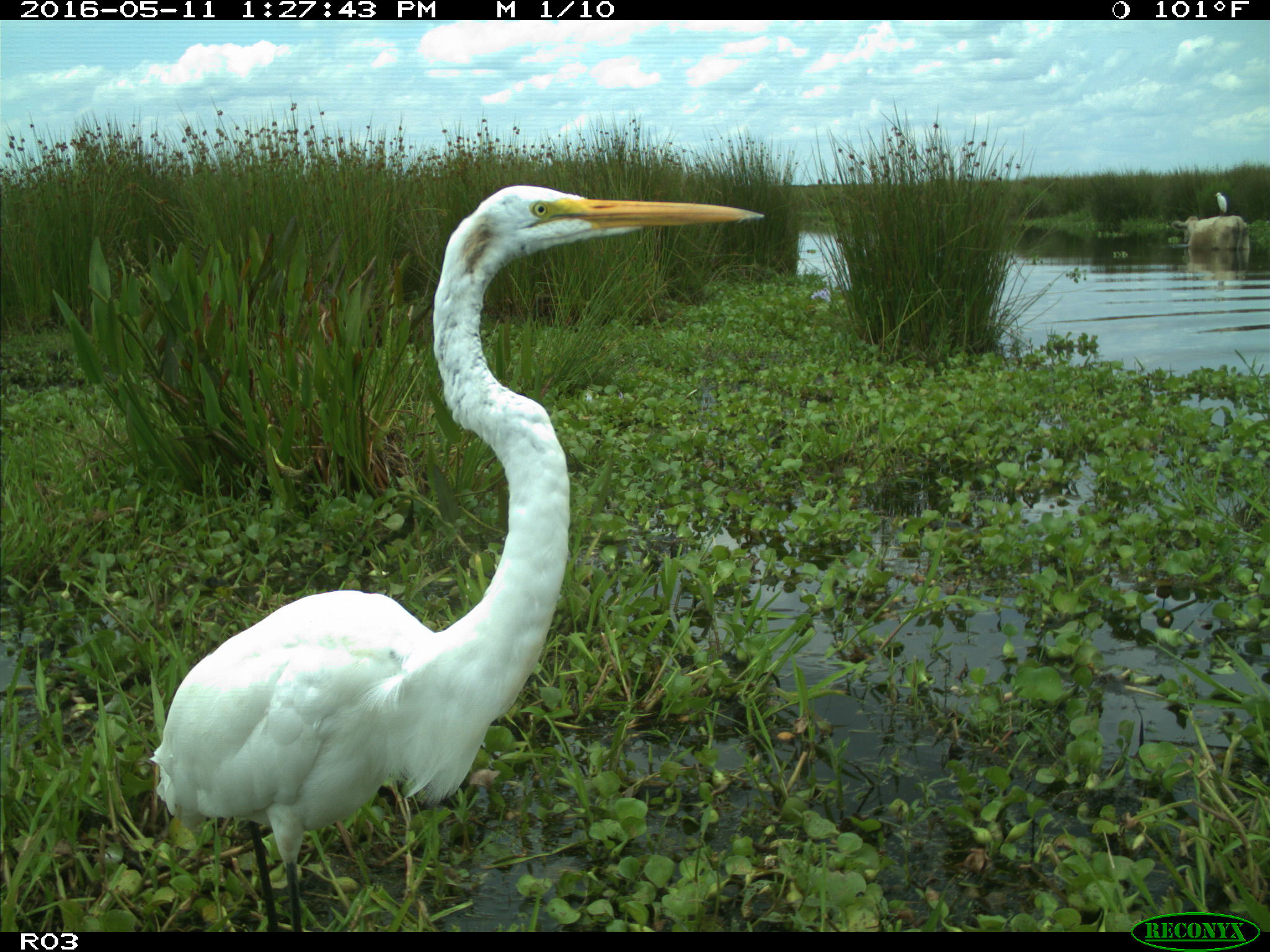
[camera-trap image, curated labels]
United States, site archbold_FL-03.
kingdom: Animalia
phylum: Chordata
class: Mammalia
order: Artiodactyla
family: Bovidae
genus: Bos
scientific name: Bos taurus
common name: domestic cow